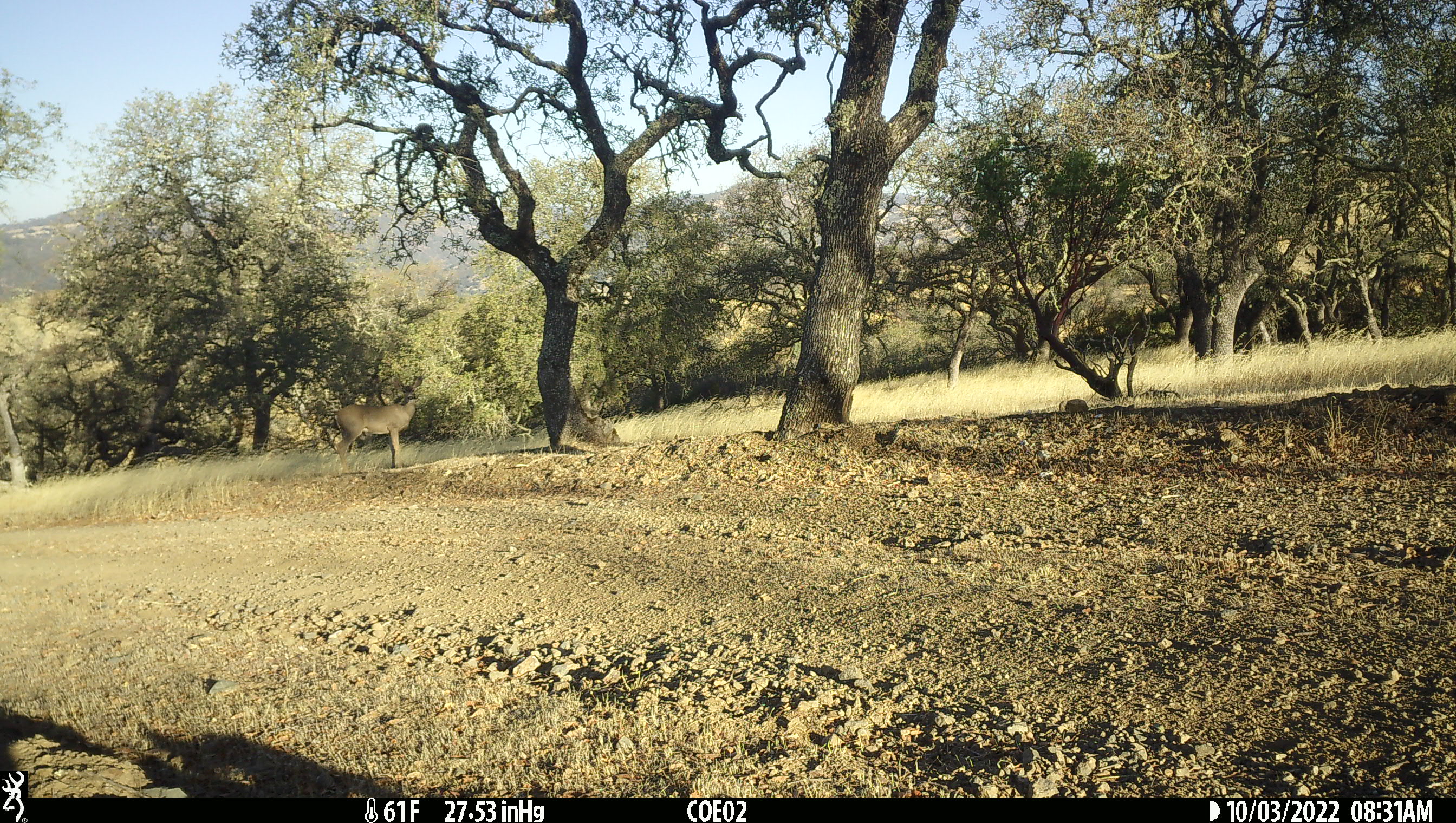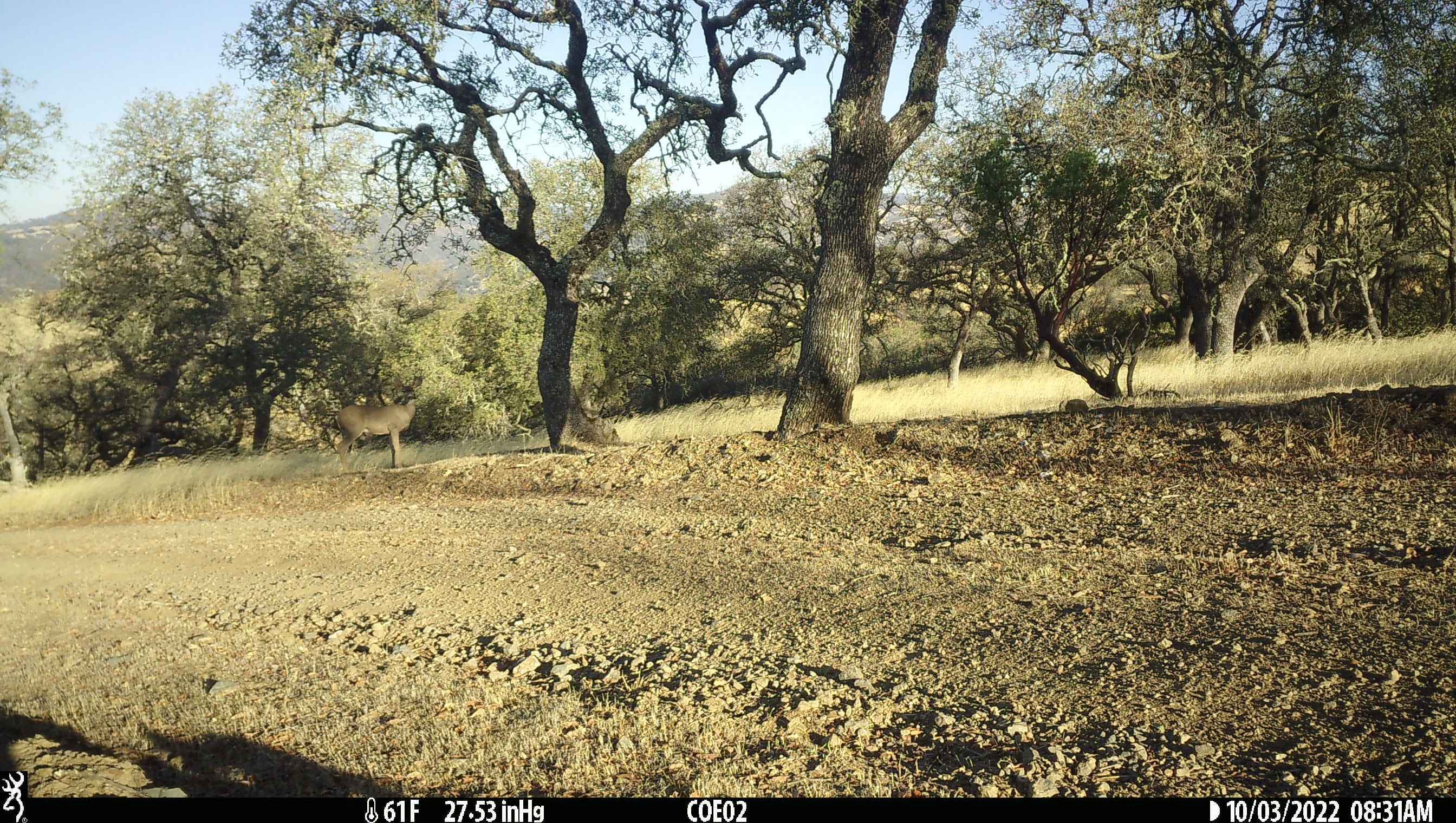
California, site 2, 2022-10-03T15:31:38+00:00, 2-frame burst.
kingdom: Animalia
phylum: Chordata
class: Mammalia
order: Artiodactyla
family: Cervidae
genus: Odocoileus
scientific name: Odocoileus hemionus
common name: mule deer